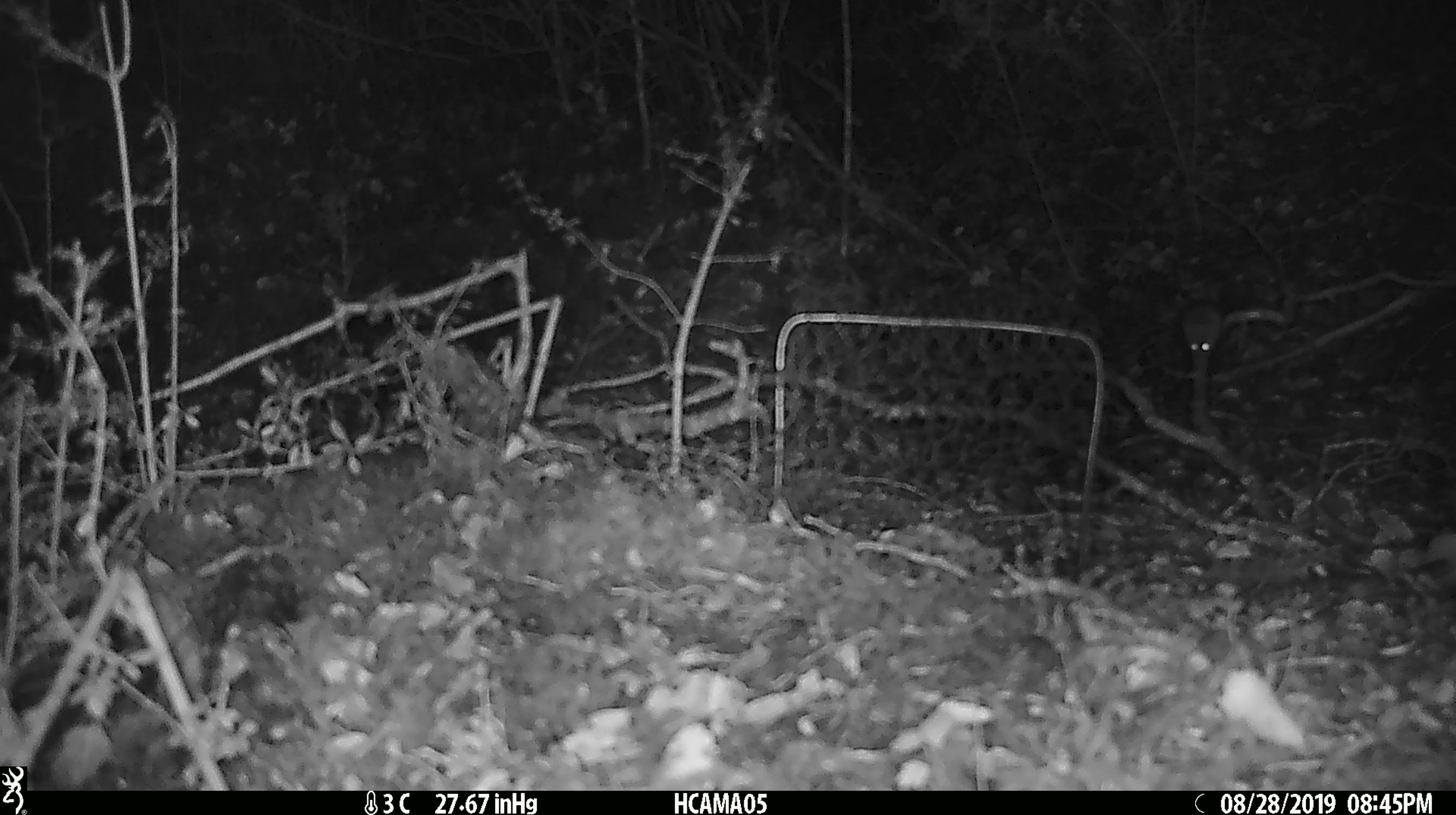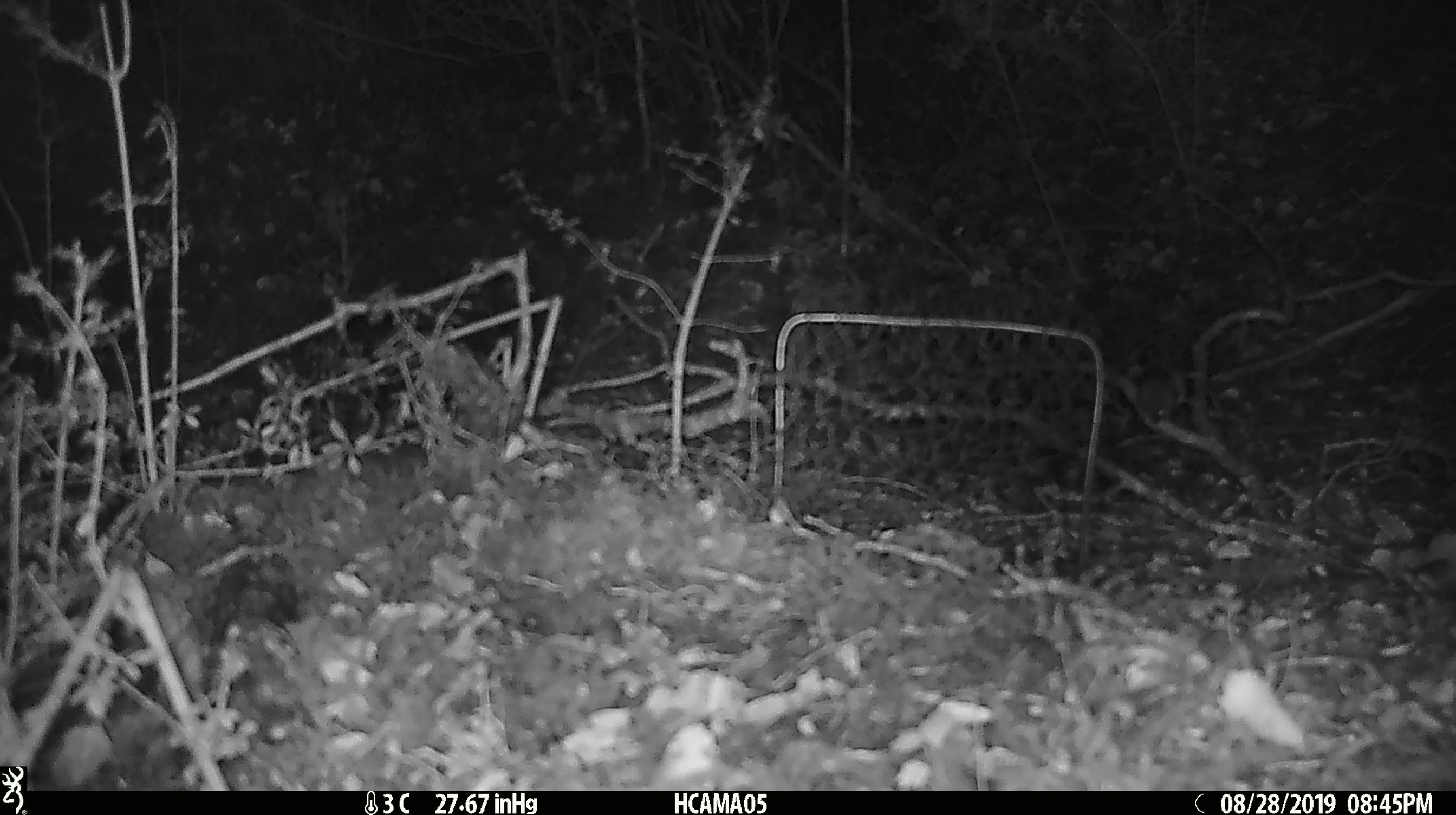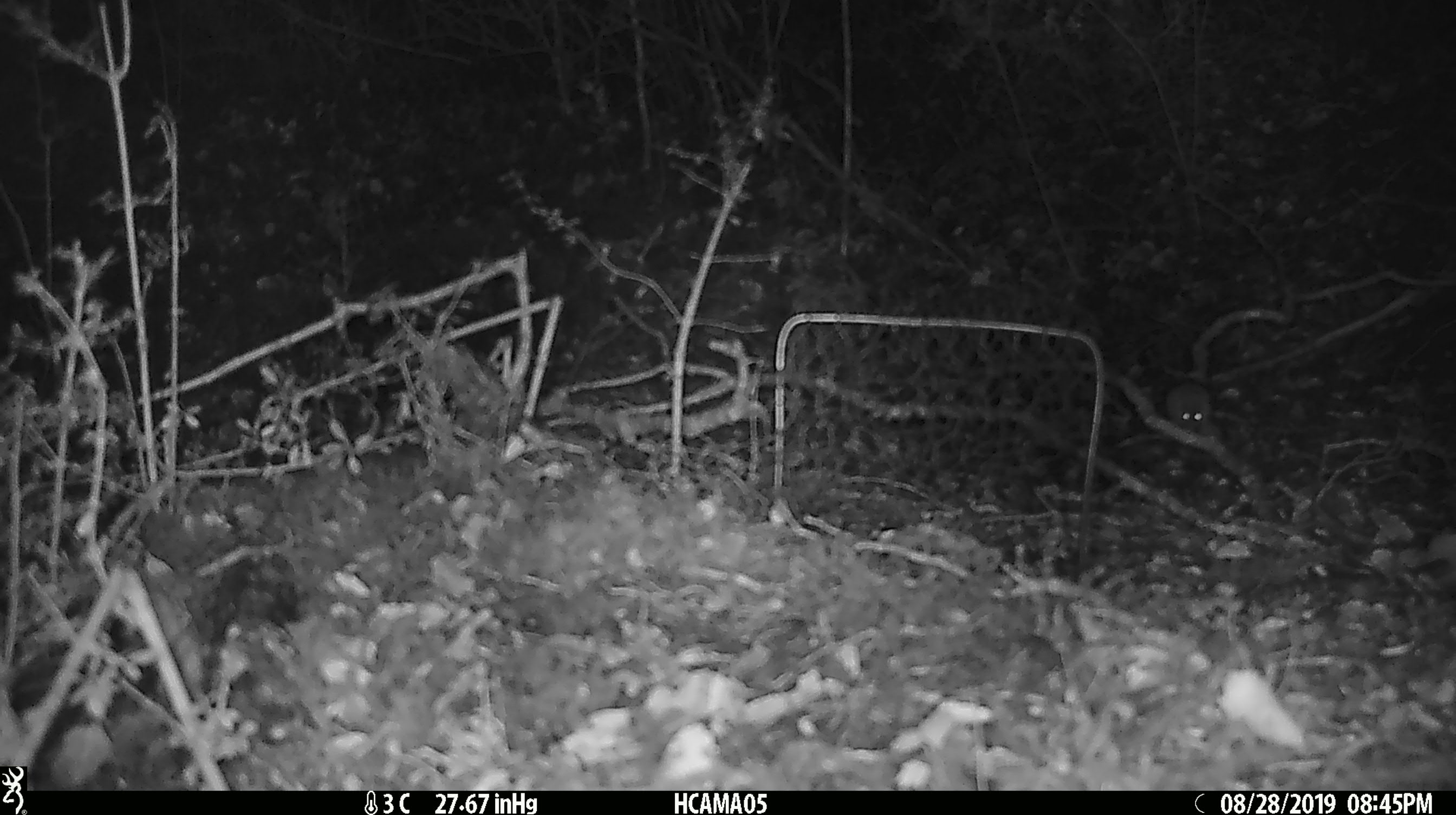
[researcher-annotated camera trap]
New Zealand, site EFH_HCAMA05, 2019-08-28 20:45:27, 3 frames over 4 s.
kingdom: Animalia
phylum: Chordata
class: Mammalia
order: Rodentia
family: Muridae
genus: Mus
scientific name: Mus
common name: mouse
Mouse (Mus).